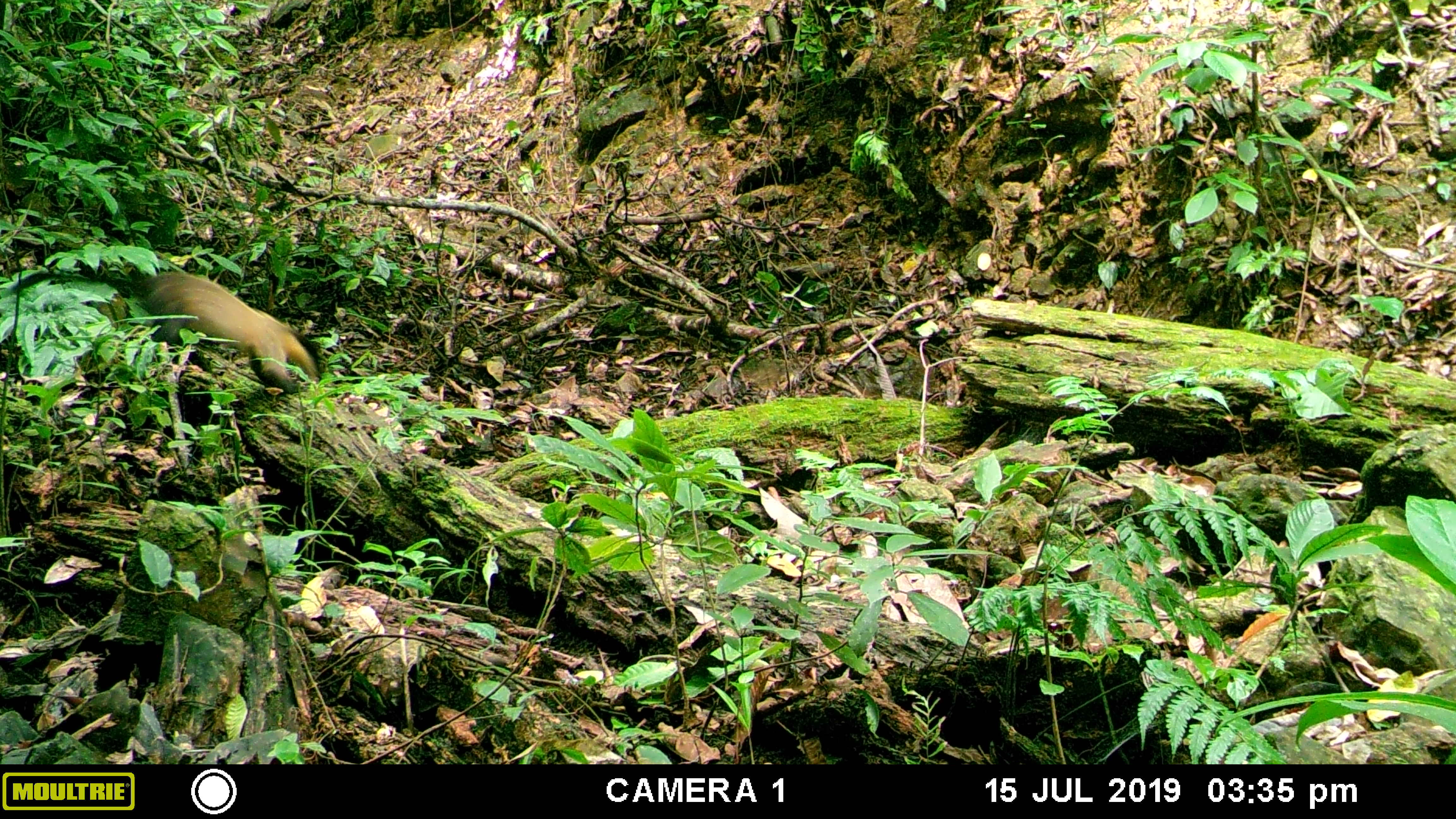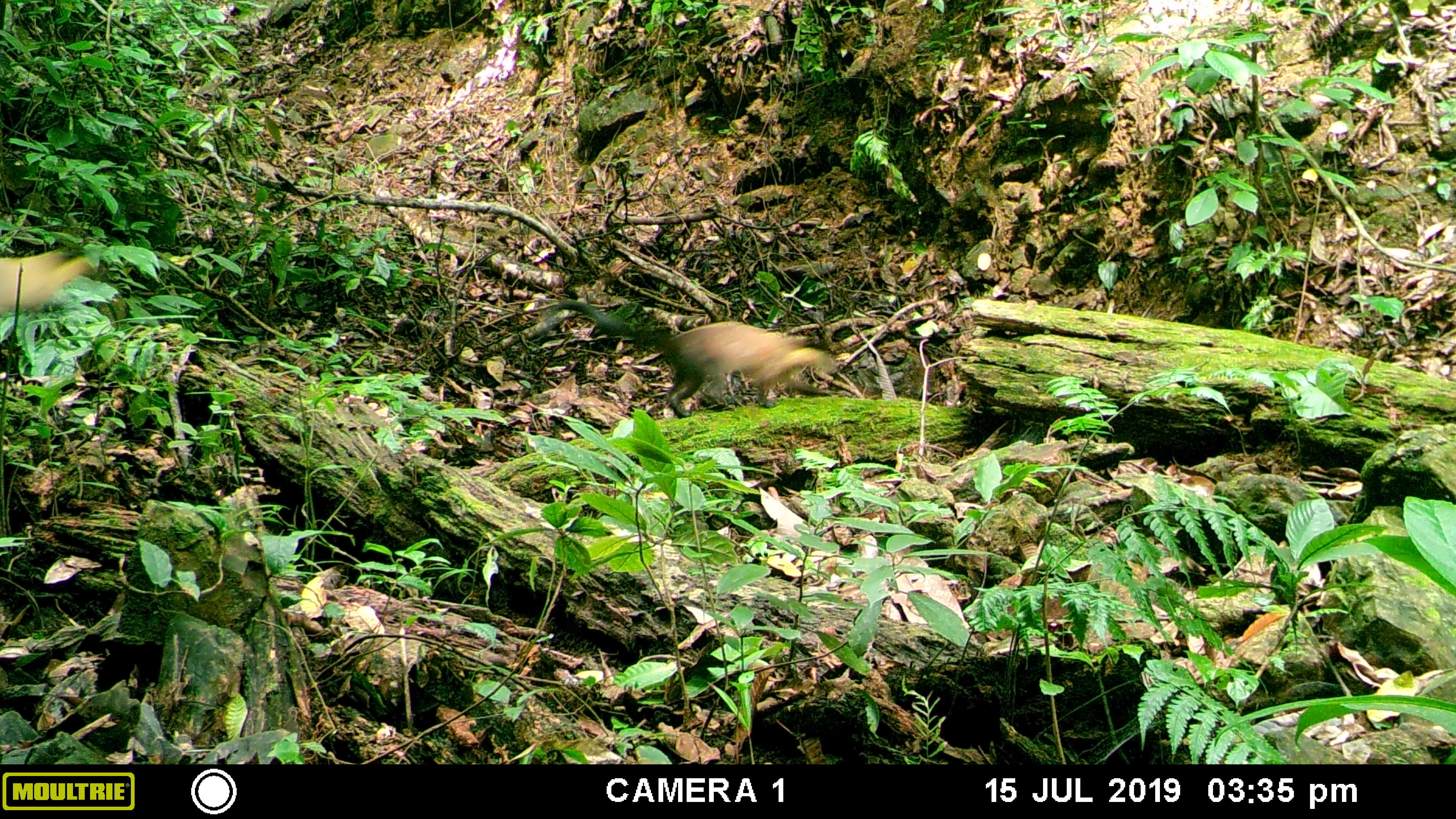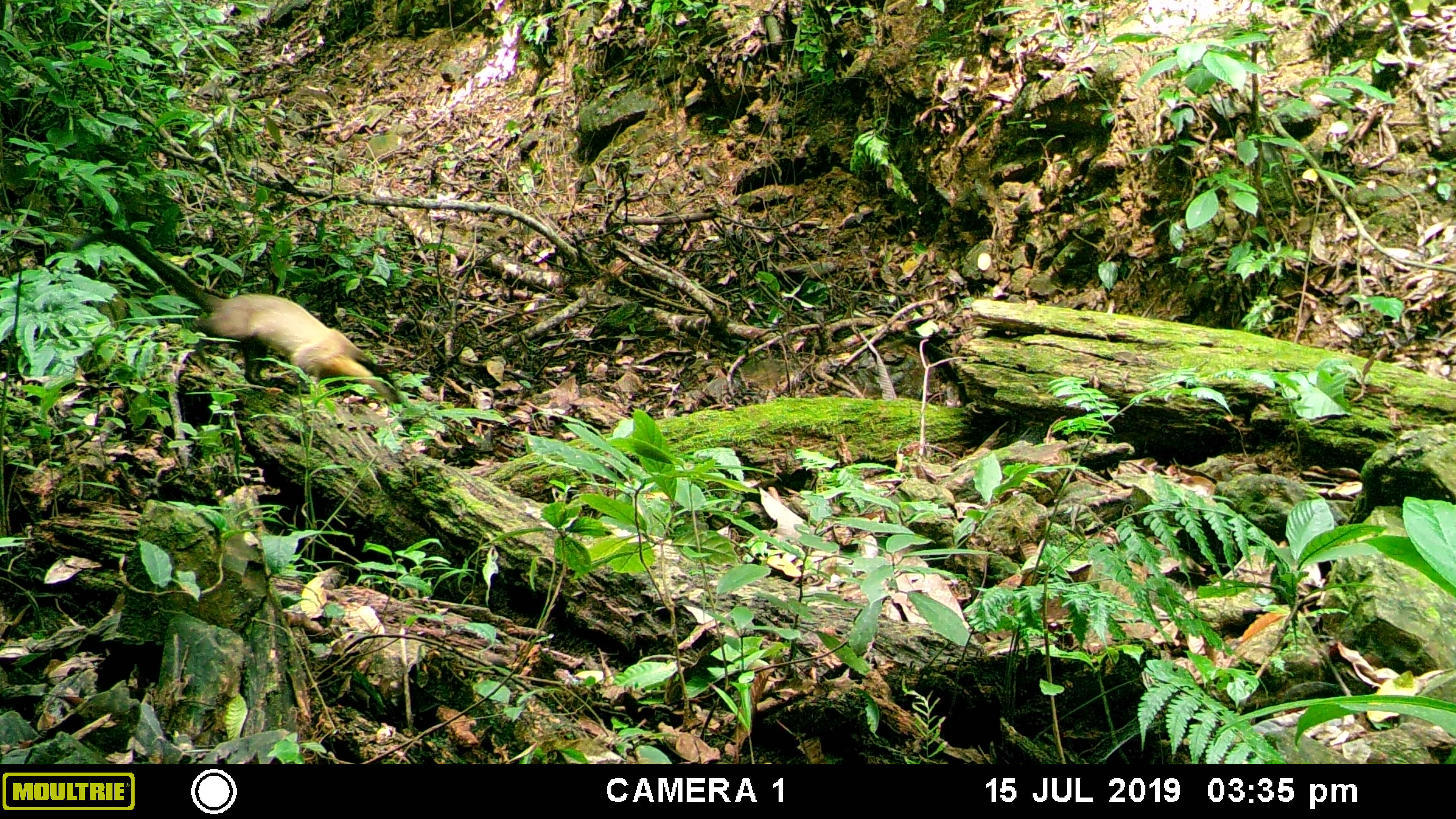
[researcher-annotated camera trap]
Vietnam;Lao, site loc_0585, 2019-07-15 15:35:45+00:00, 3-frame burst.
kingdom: Animalia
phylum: Chordata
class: Mammalia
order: Carnivora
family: Mustelidae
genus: Martes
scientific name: Martes flavigula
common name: yellow-throated marten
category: yellow throated marten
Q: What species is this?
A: Yellow throated marten (yellow-throated marten) (Martes flavigula).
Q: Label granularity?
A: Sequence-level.